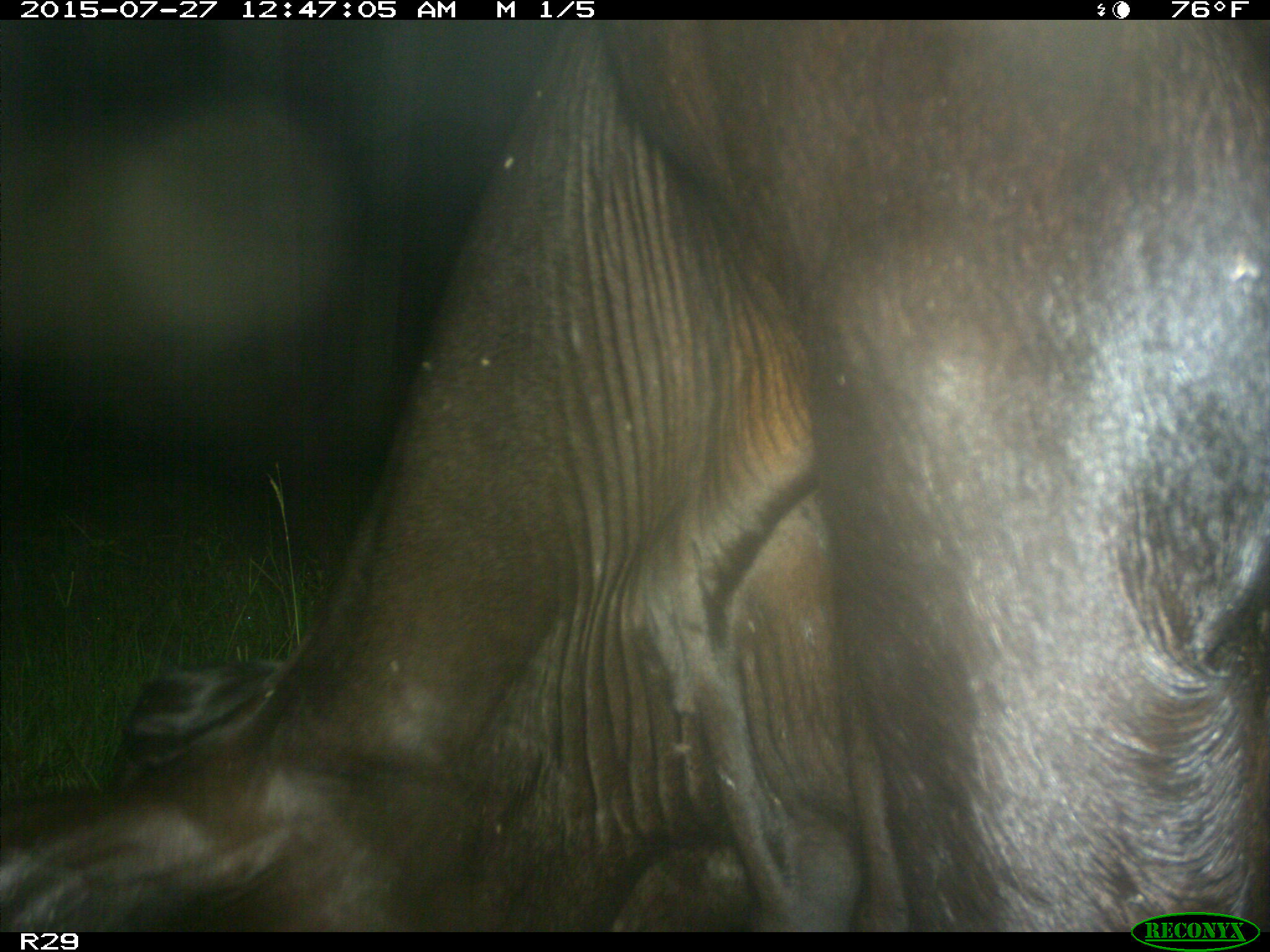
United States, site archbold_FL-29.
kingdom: Animalia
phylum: Chordata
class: Mammalia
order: Artiodactyla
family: Bovidae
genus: Bos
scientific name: Bos taurus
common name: domestic cow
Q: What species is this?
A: Bos taurus (domestic cow).